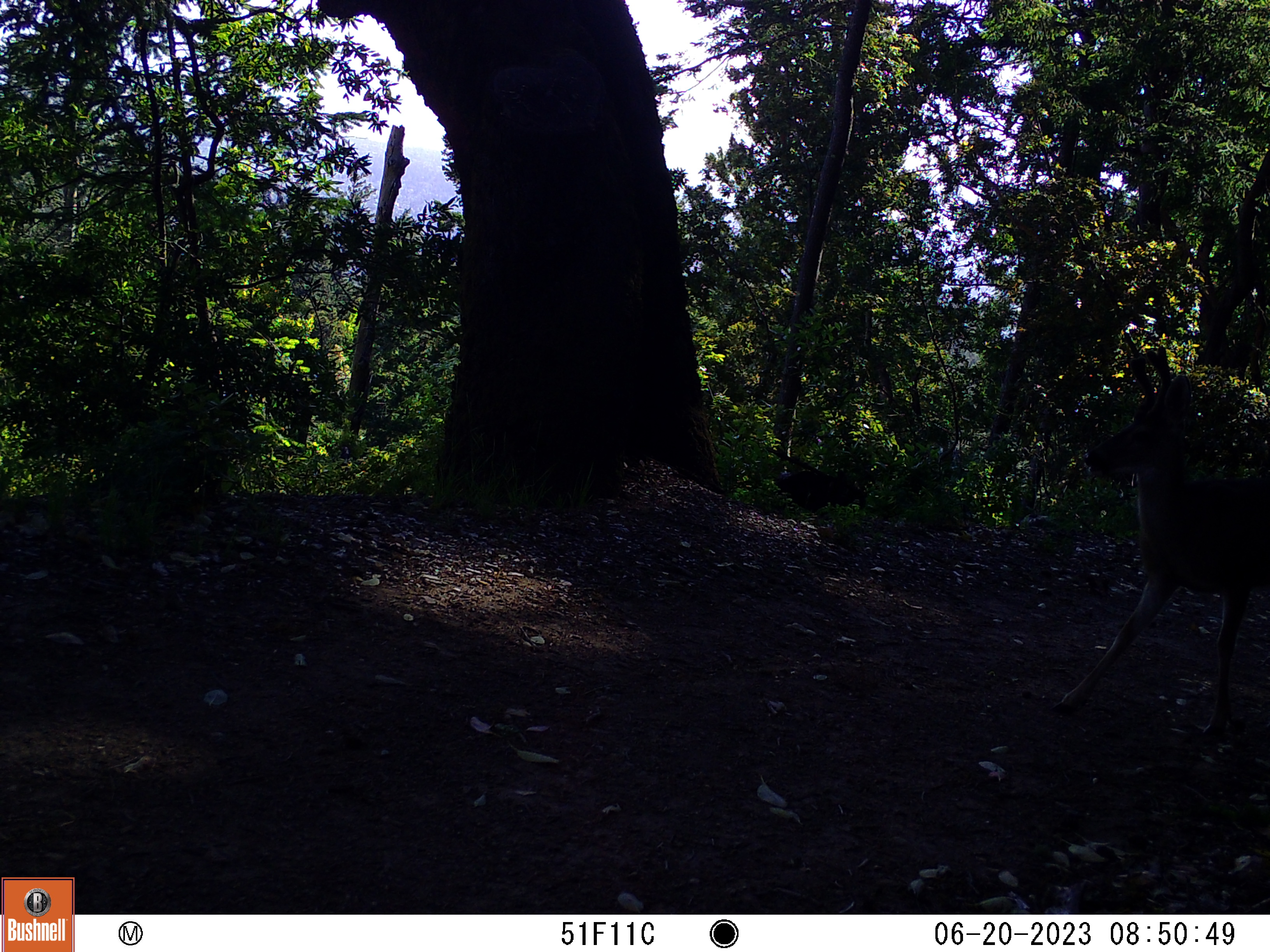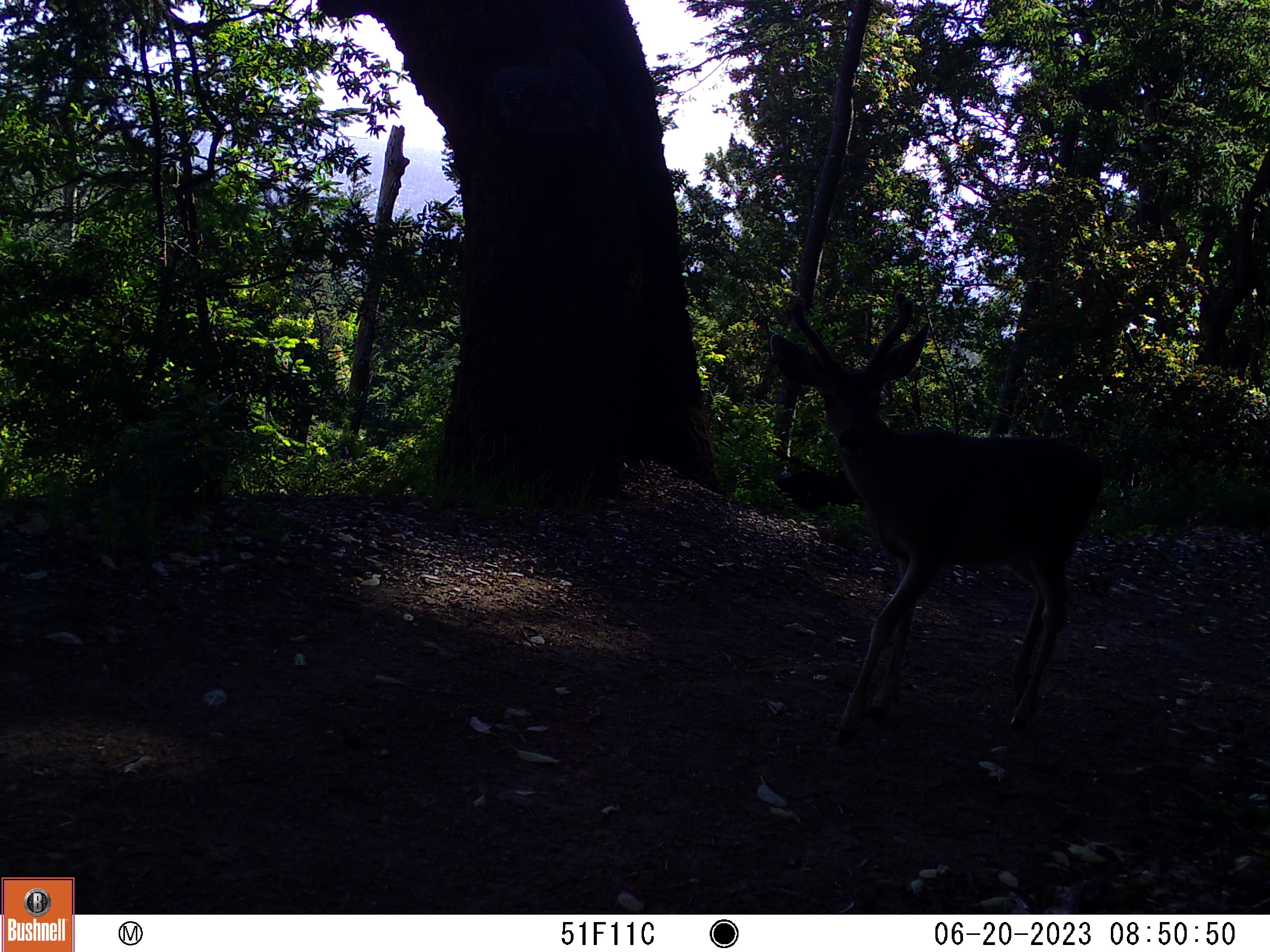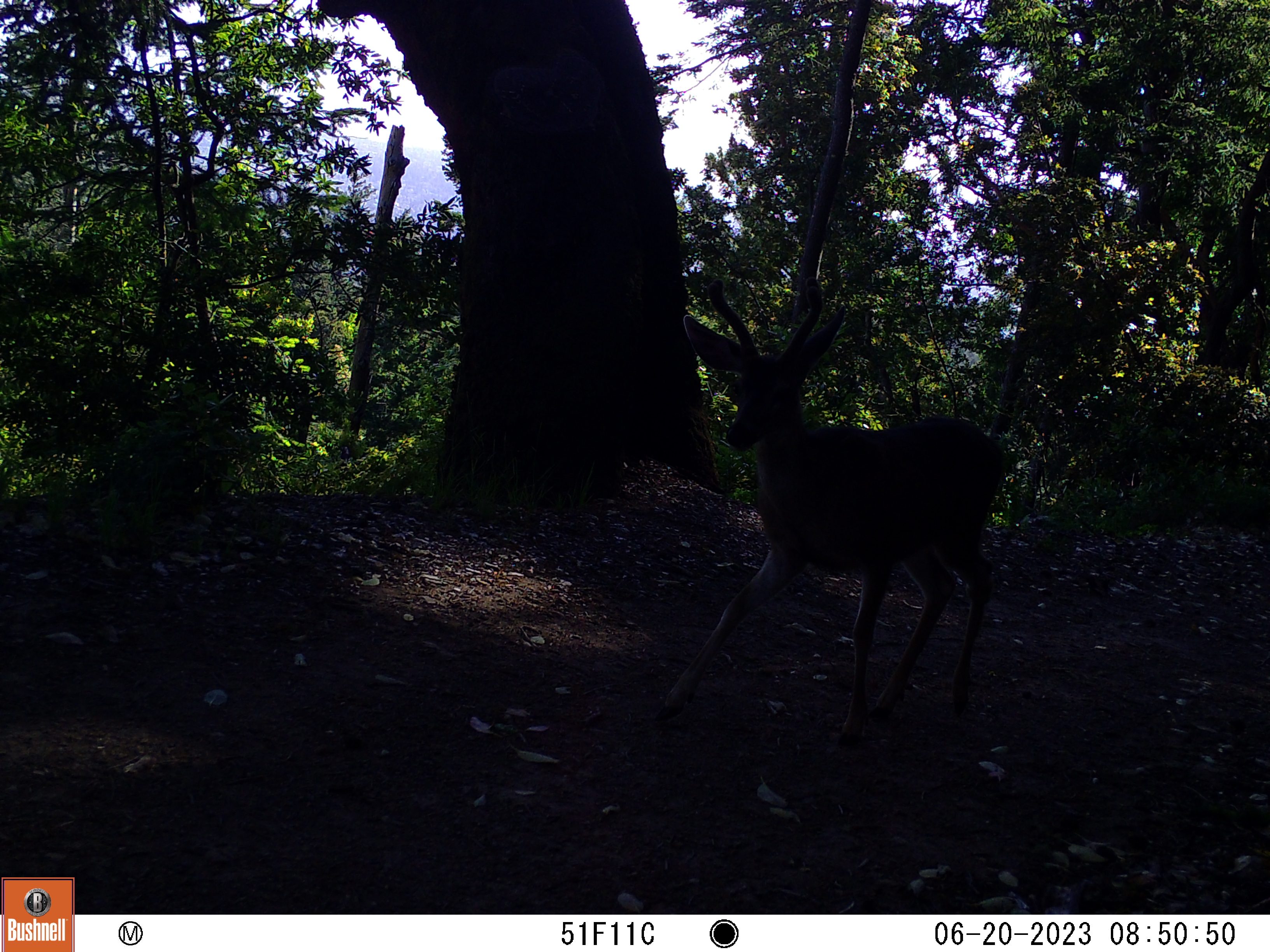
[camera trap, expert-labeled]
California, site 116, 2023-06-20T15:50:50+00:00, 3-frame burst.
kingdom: Animalia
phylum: Chordata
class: Mammalia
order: Artiodactyla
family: Cervidae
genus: Odocoileus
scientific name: Odocoileus hemionus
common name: mule deer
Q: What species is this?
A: Mule deer (Odocoileus hemionus).